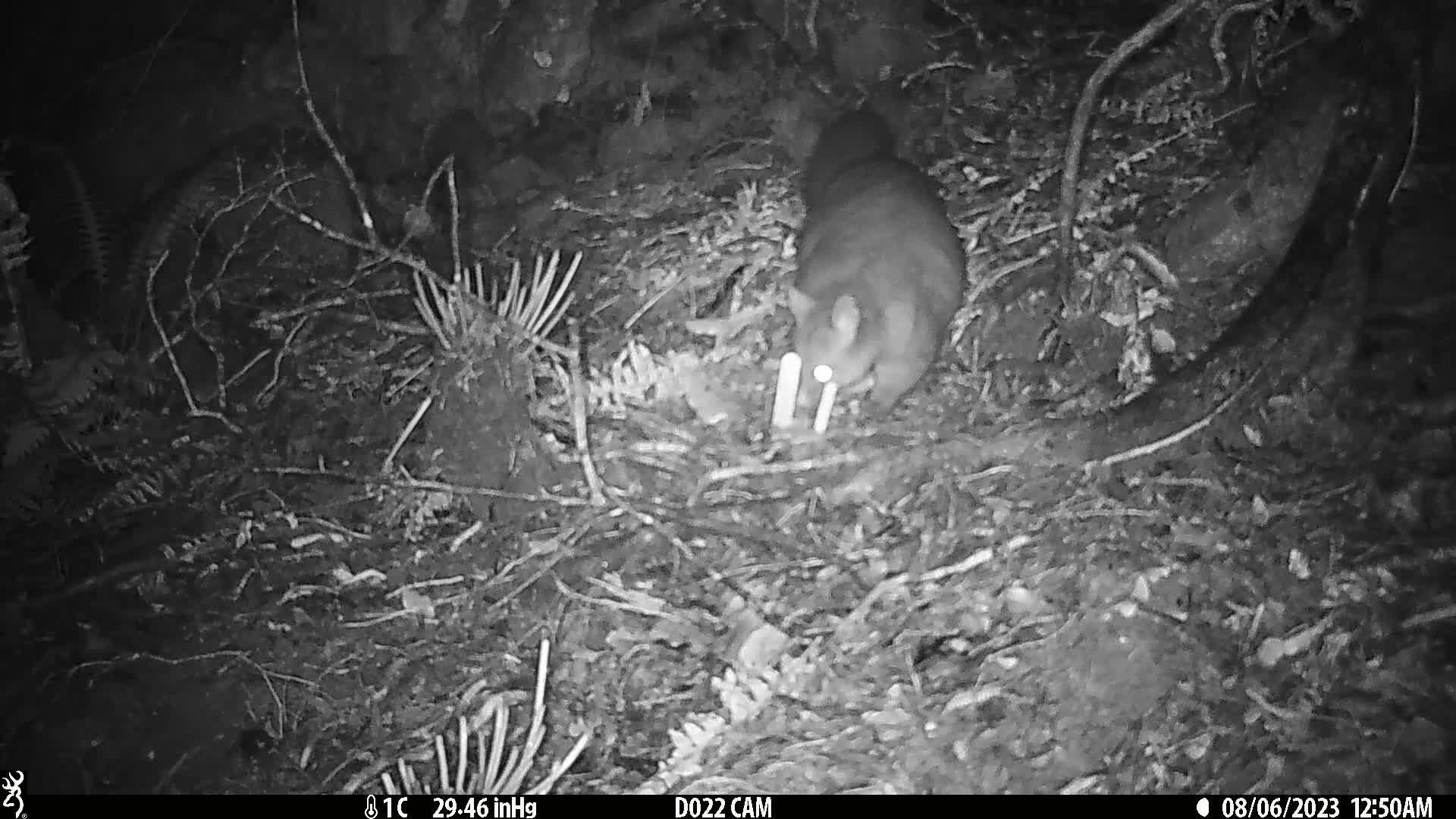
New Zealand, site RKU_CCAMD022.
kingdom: Animalia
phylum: Chordata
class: Mammalia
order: Diprotodontia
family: Phalangeridae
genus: Trichosurus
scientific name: Trichosurus vulpecula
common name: common brushtail possum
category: possum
Possum (common brushtail possum) (Trichosurus vulpecula).